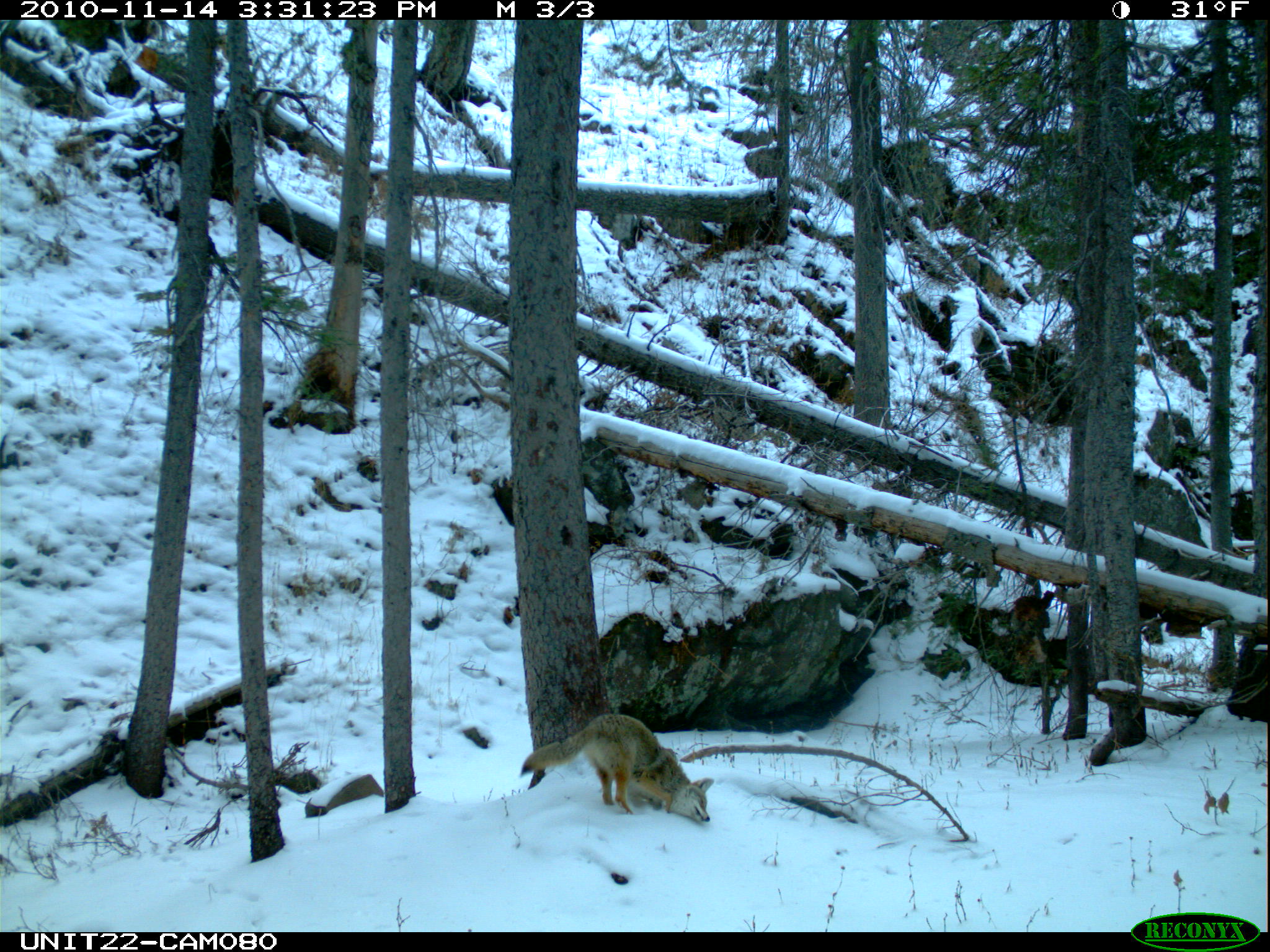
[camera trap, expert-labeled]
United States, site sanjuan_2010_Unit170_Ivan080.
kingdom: Animalia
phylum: Chordata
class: Mammalia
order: Carnivora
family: Canidae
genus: Canis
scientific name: Canis latrans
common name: coyote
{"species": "Canis latrans (coyote)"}